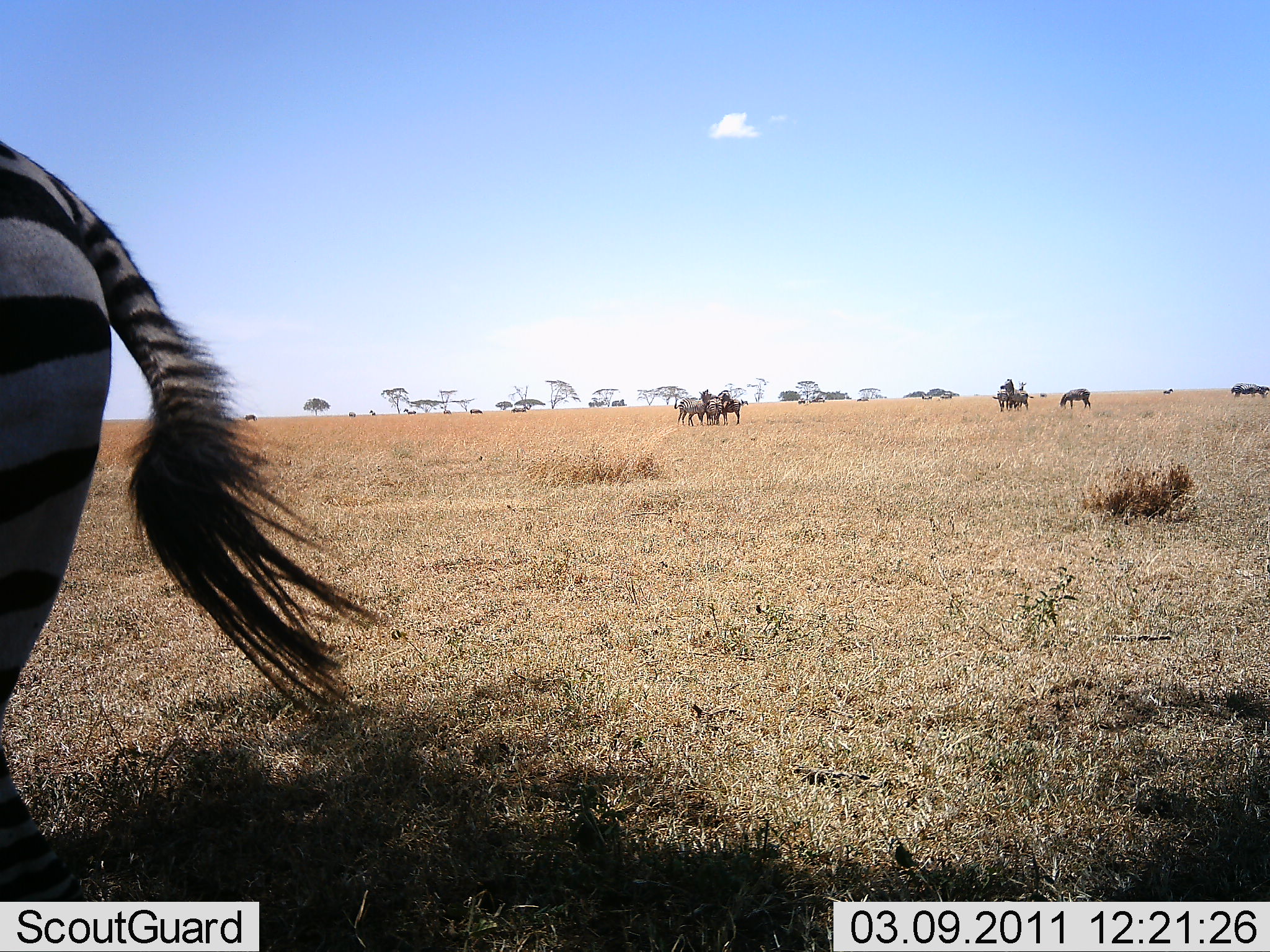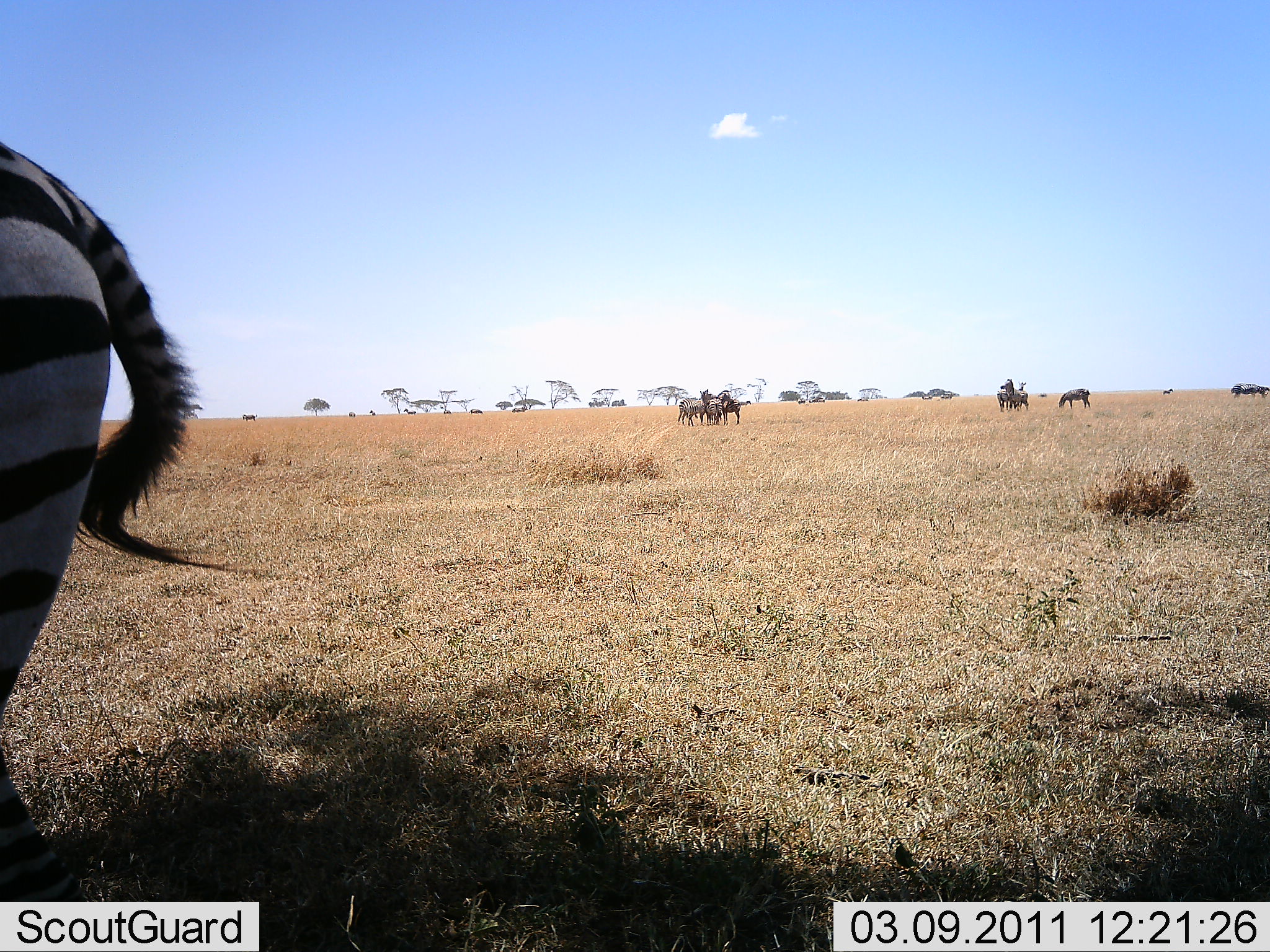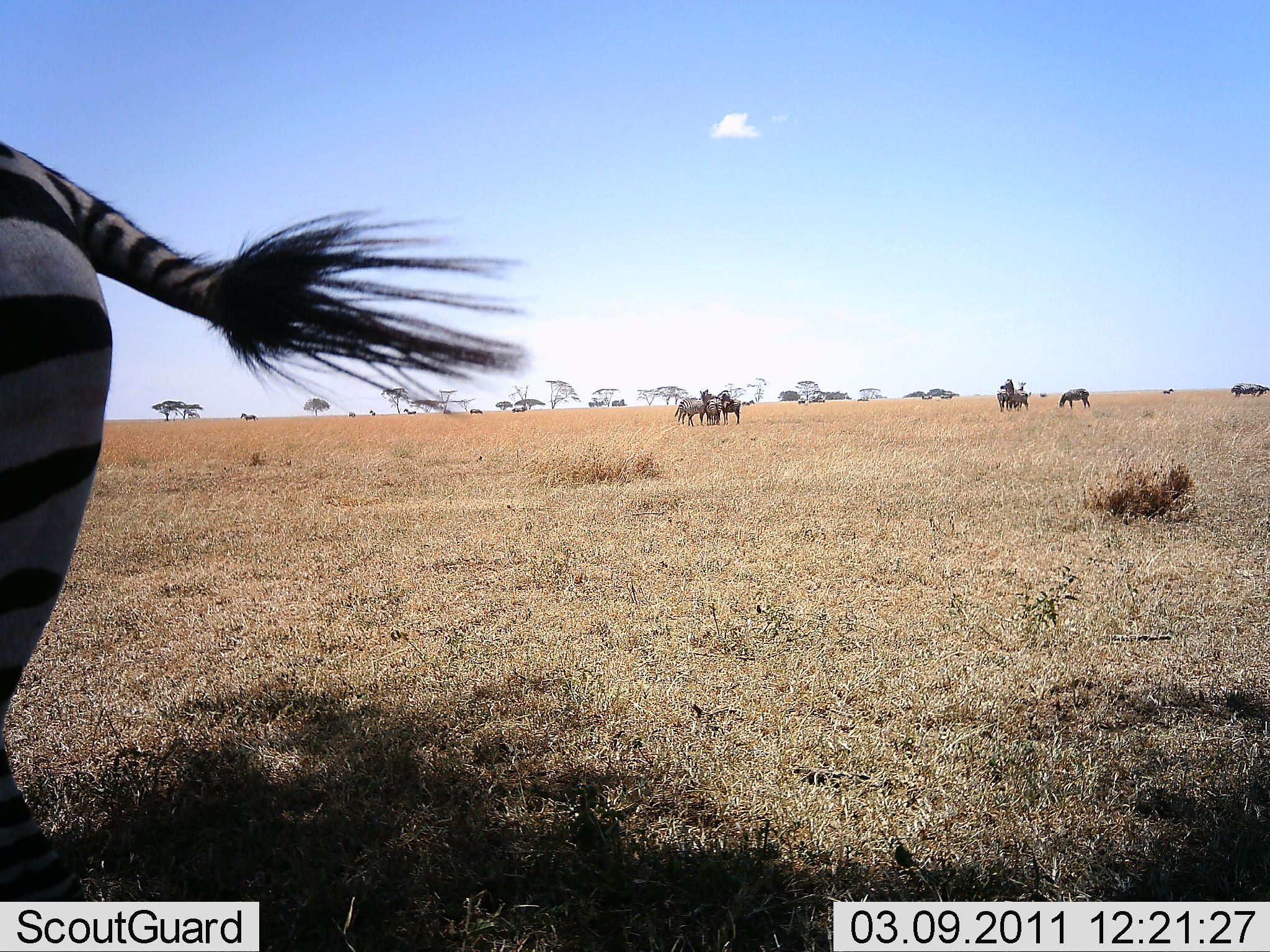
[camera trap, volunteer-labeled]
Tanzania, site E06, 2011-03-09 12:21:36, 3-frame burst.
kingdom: Animalia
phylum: Chordata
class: Mammalia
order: Perissodactyla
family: Equidae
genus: Equus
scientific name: Equus quagga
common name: plains zebra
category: zebra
Zebra (plains zebra) (Equus quagga), count 8. Behavior (volunteer vote fractions): standing 80%, resting 7%, moving 27%, interacting 20%. Young present (vote fraction): 0%. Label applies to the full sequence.